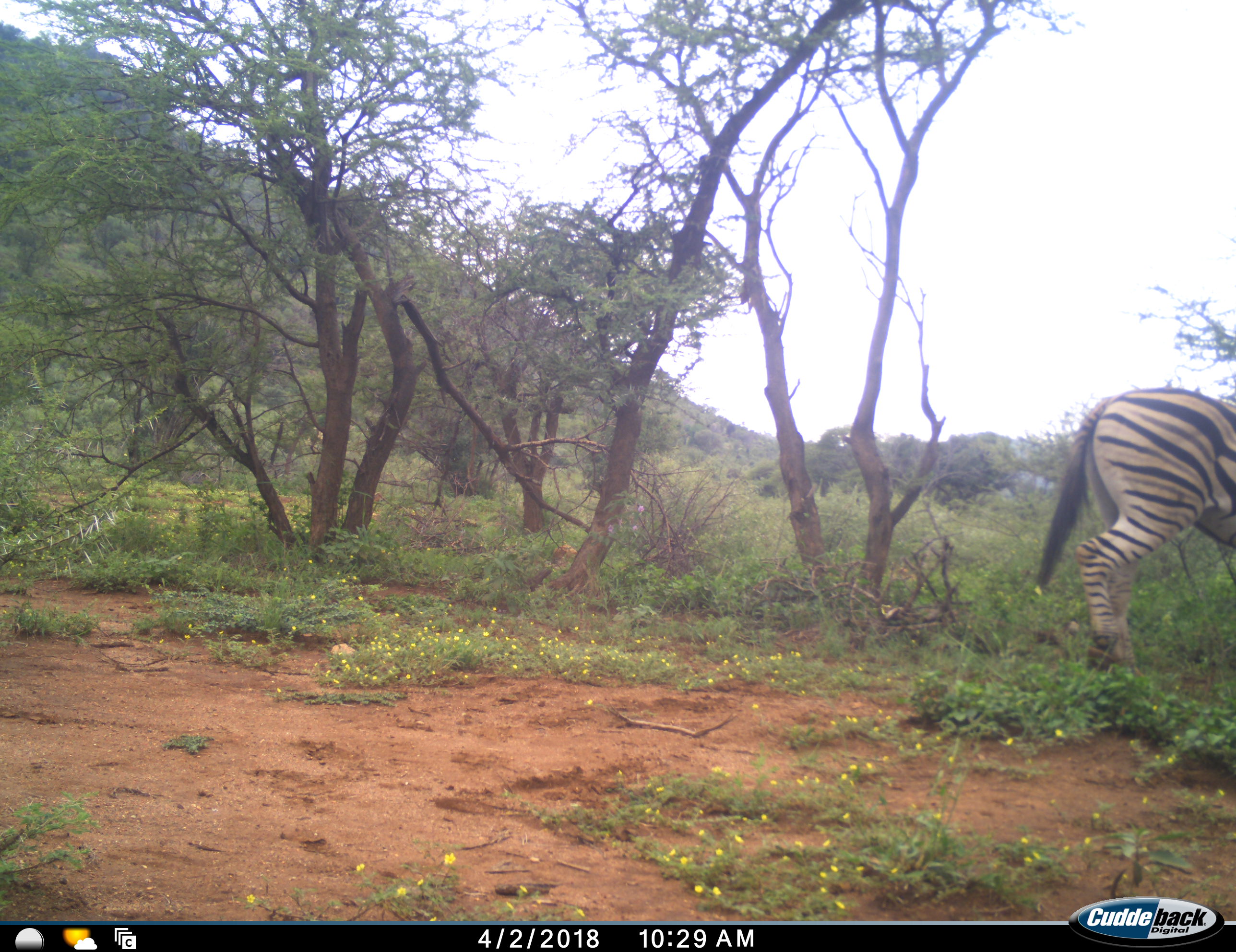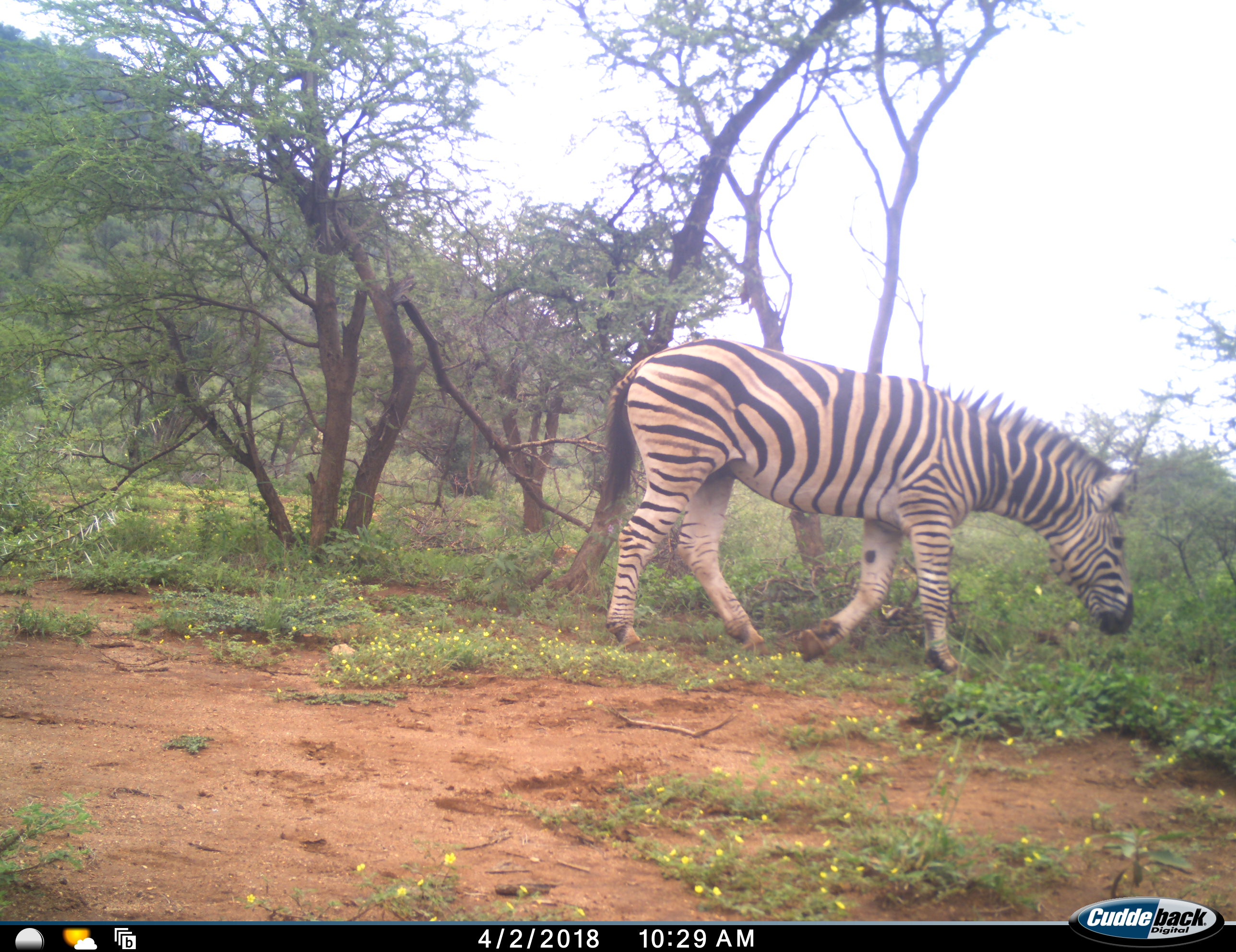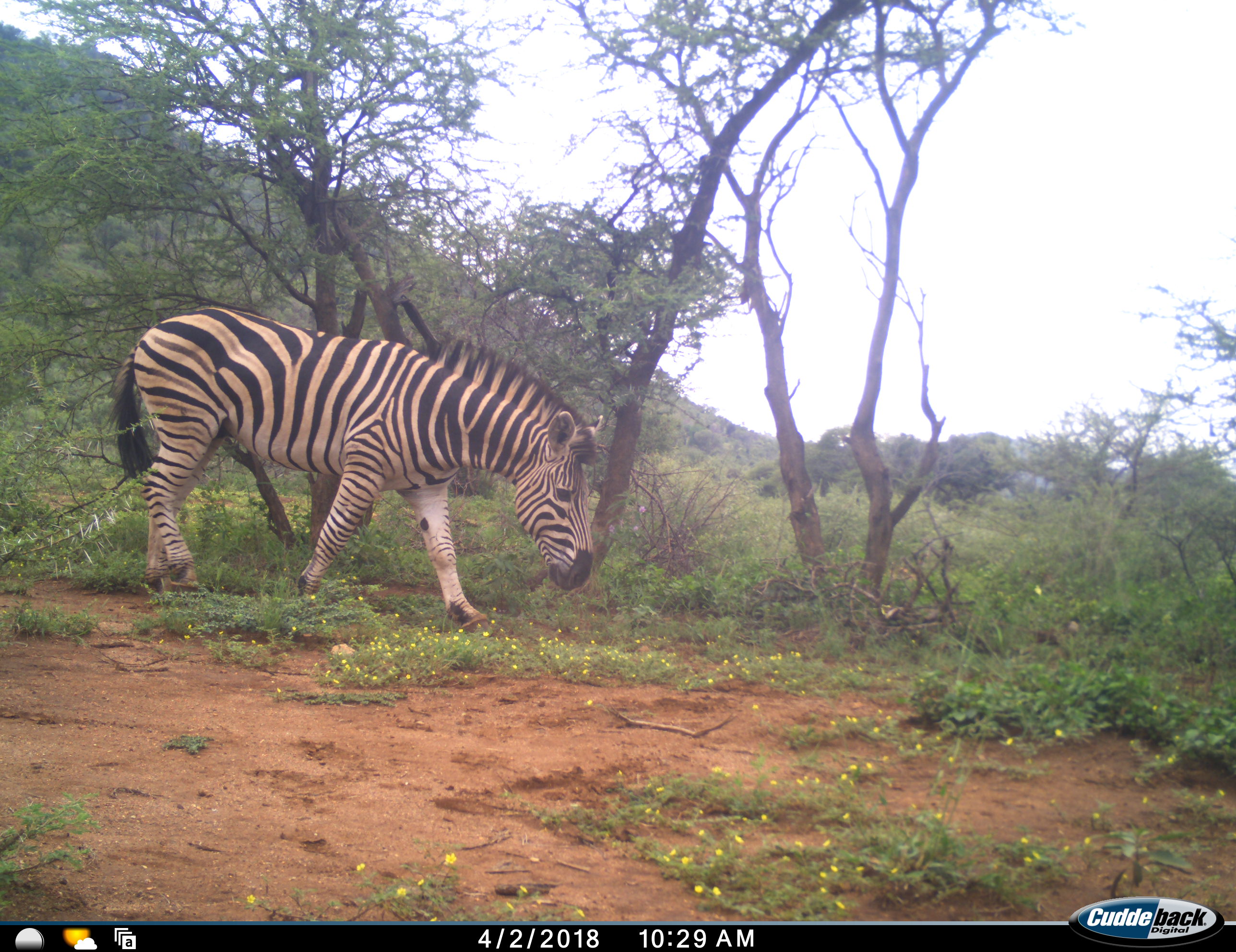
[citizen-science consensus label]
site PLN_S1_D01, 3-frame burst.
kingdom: Animalia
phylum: Chordata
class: Mammalia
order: Perissodactyla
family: Equidae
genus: Equus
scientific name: Equus quagga burchellii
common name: burchell's zebra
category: zebraburchells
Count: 1.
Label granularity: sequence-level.